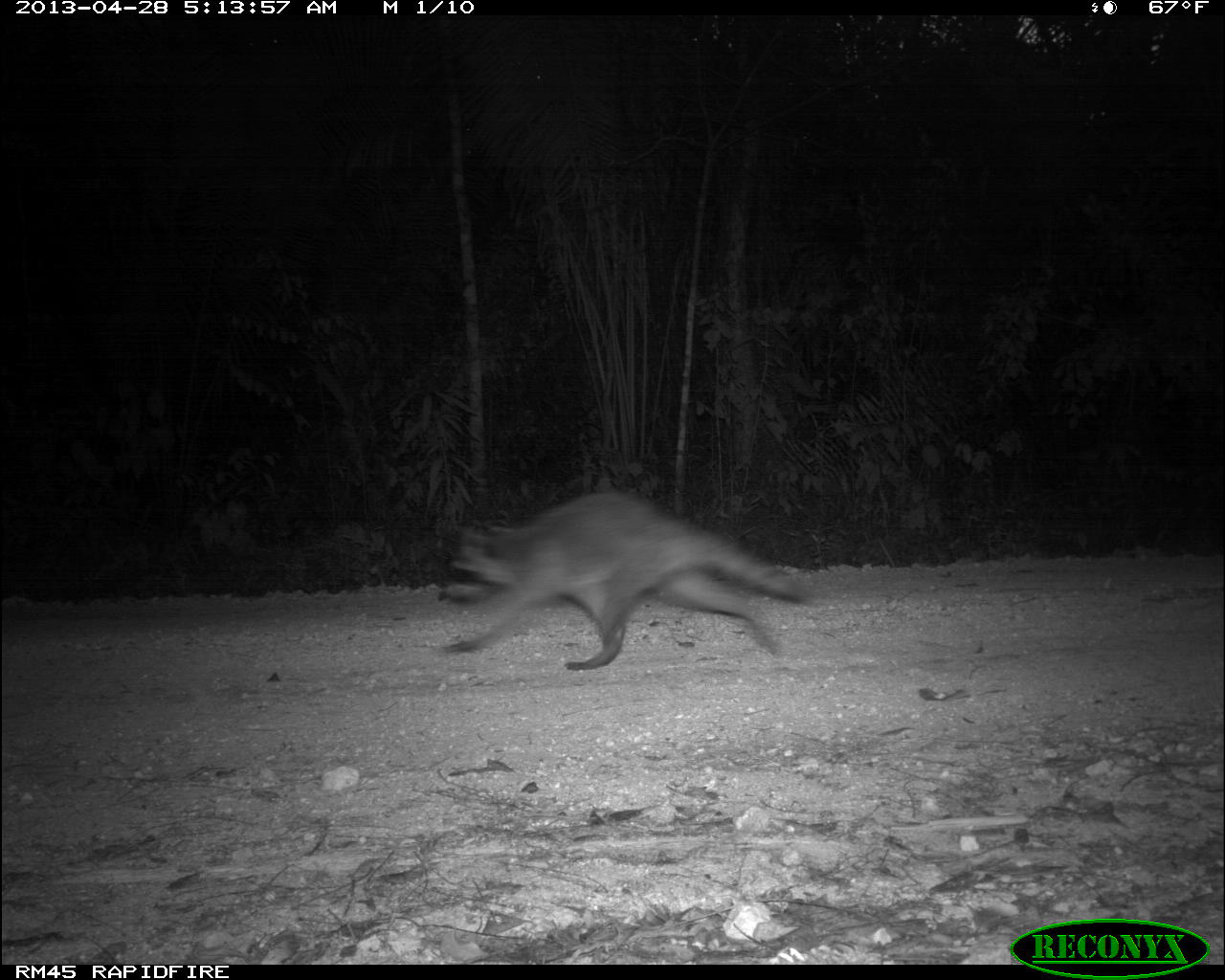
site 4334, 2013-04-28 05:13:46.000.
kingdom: Animalia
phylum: Chordata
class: Mammalia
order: Carnivora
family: Procyonidae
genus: Procyon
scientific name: Procyon lotor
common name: common raccoon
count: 1